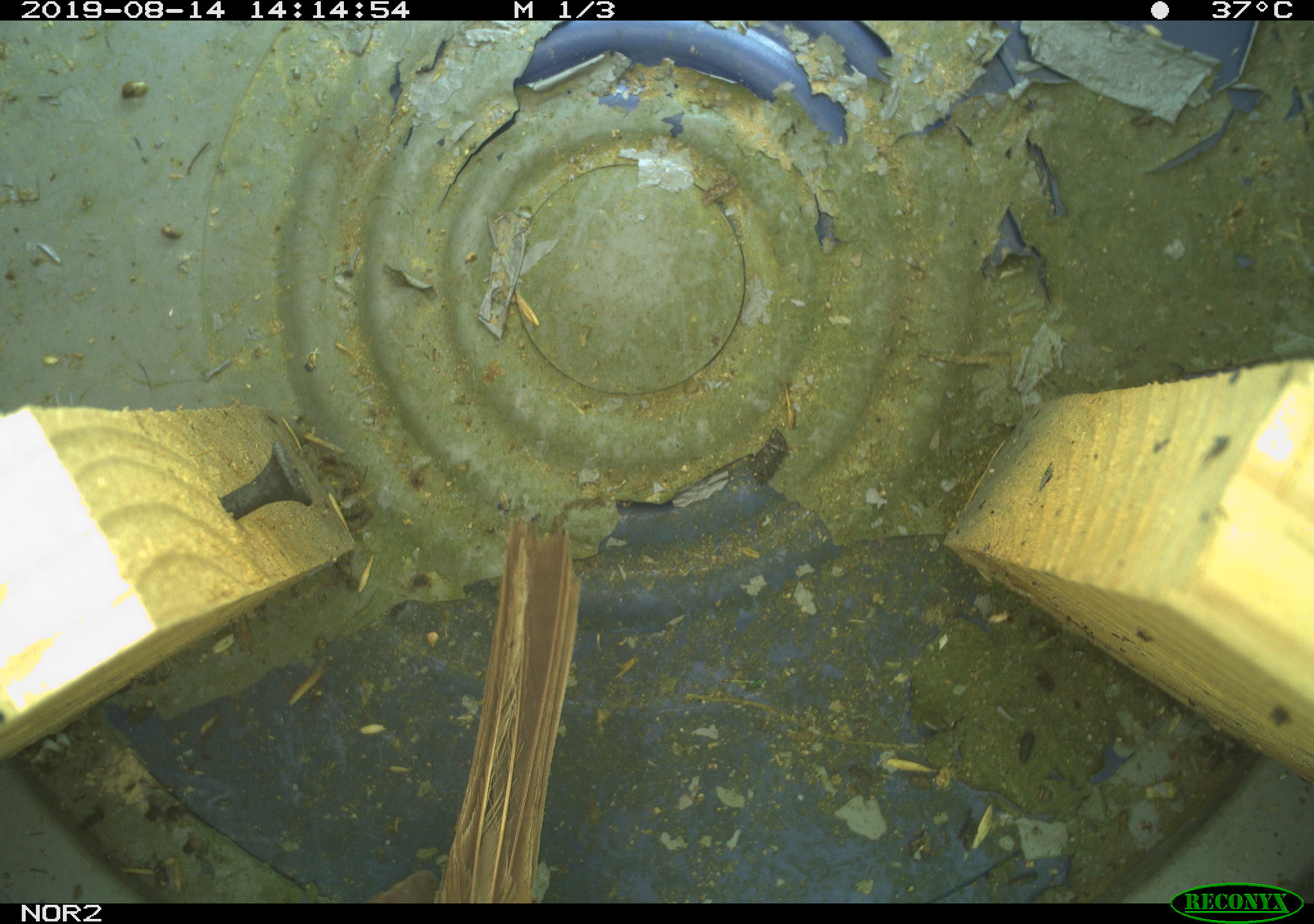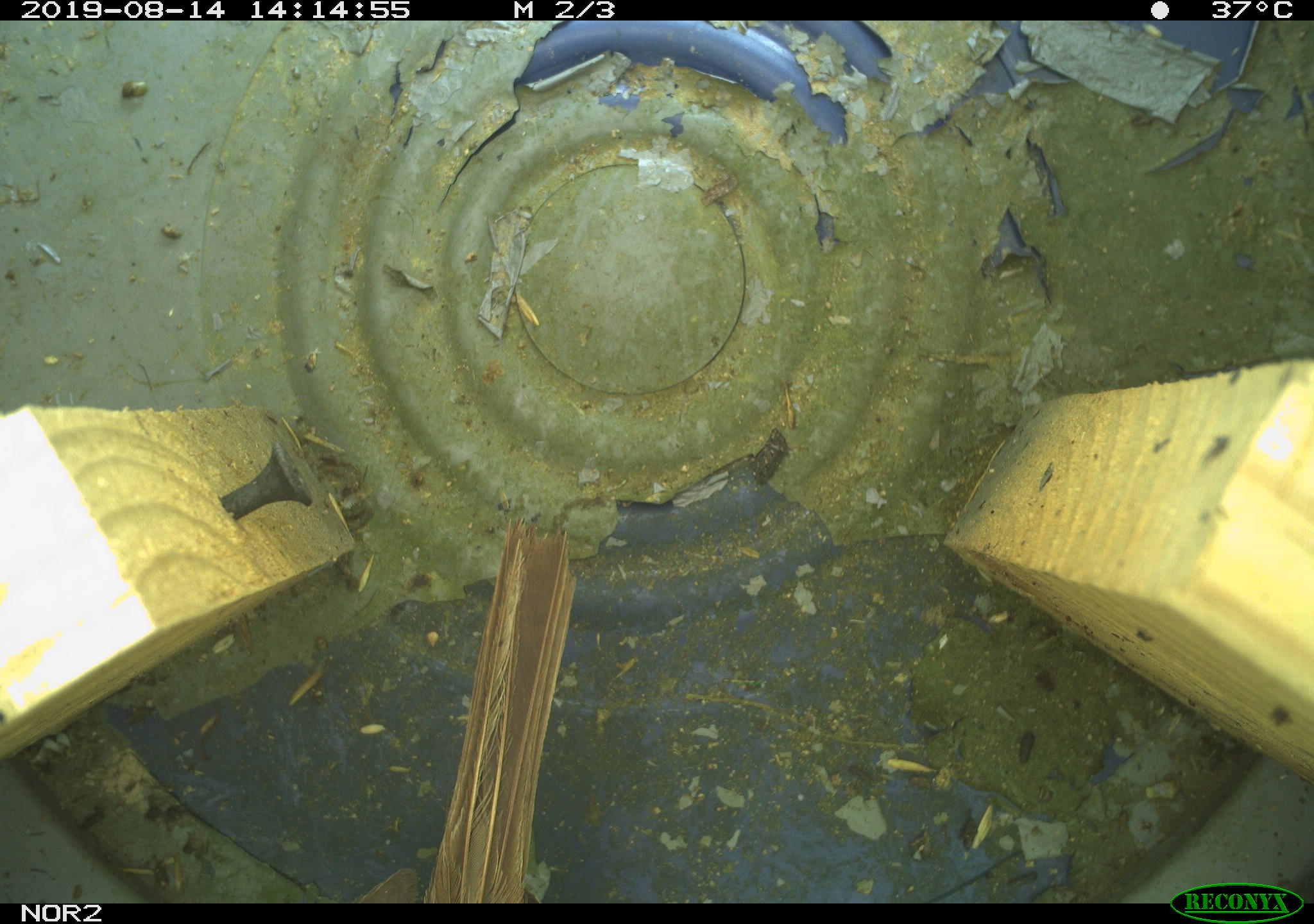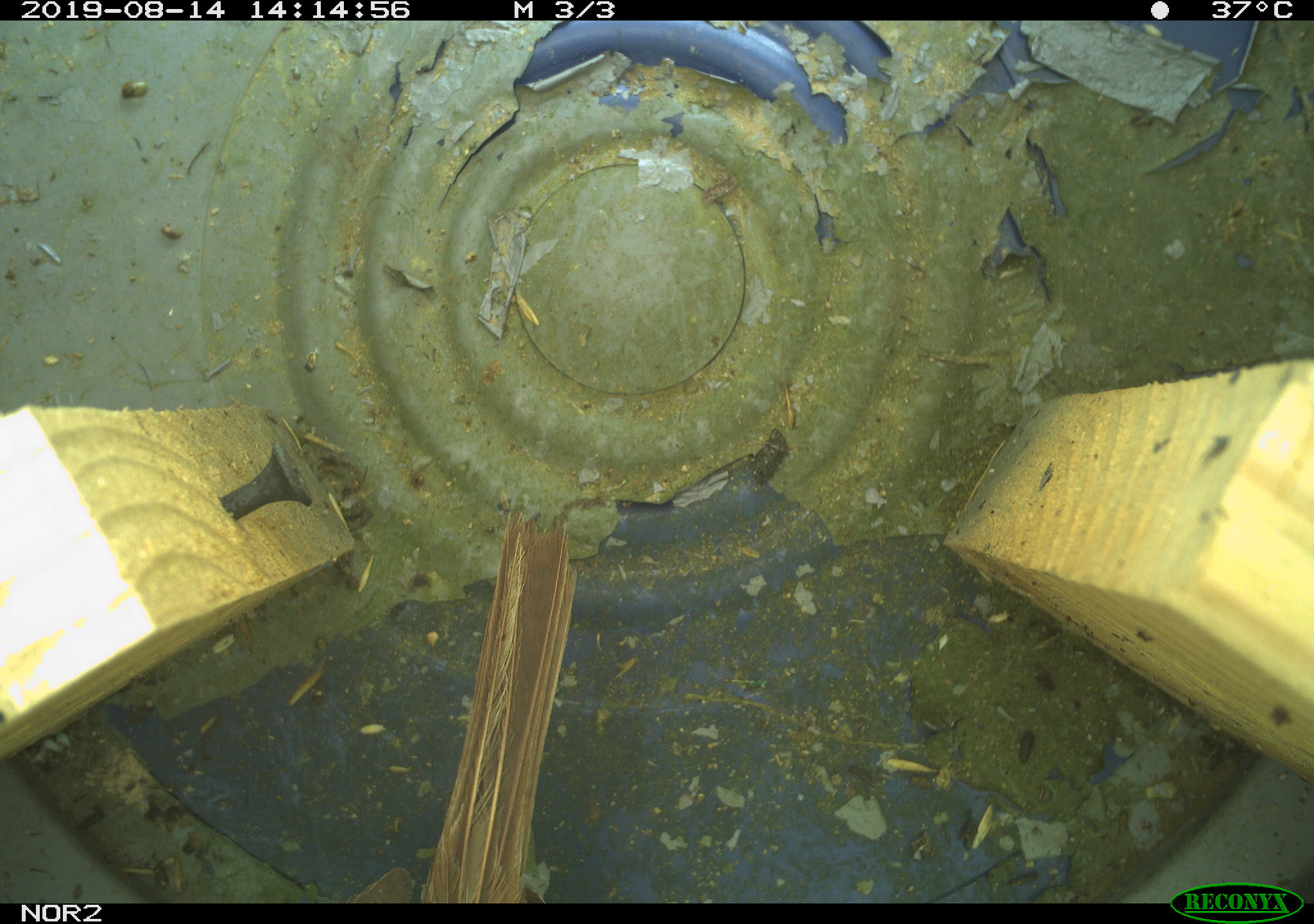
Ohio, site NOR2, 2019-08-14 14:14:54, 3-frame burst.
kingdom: Animalia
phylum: Chordata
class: Aves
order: Passeriformes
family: Passerellidae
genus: Melospiza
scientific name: Melospiza melodia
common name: song sparrow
Song sparrow (Melospiza melodia).